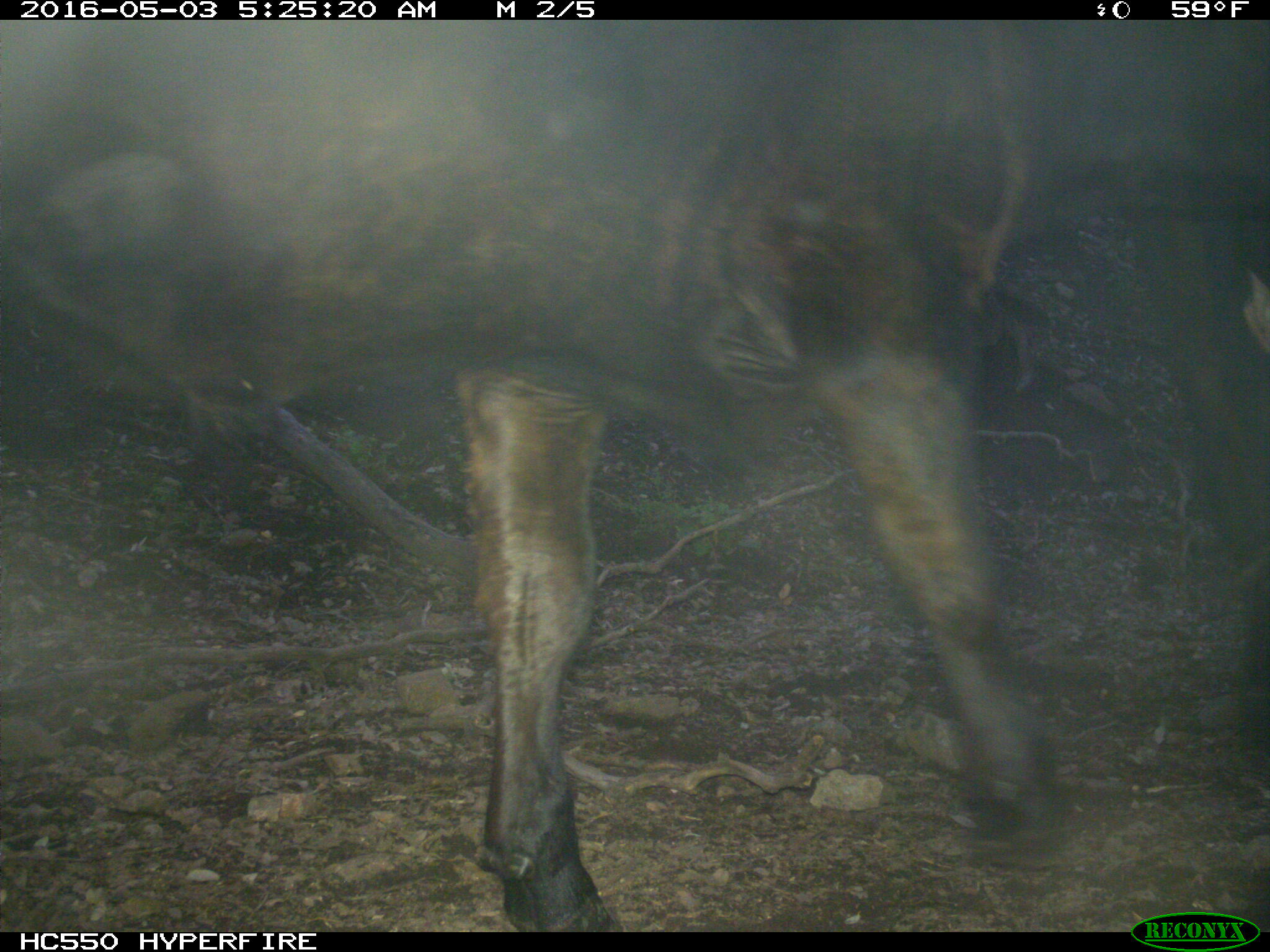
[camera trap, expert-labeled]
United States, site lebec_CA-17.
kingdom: Animalia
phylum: Chordata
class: Mammalia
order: Artiodactyla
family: Bovidae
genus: Bos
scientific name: Bos taurus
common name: domestic cow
Bos taurus (domestic cow).